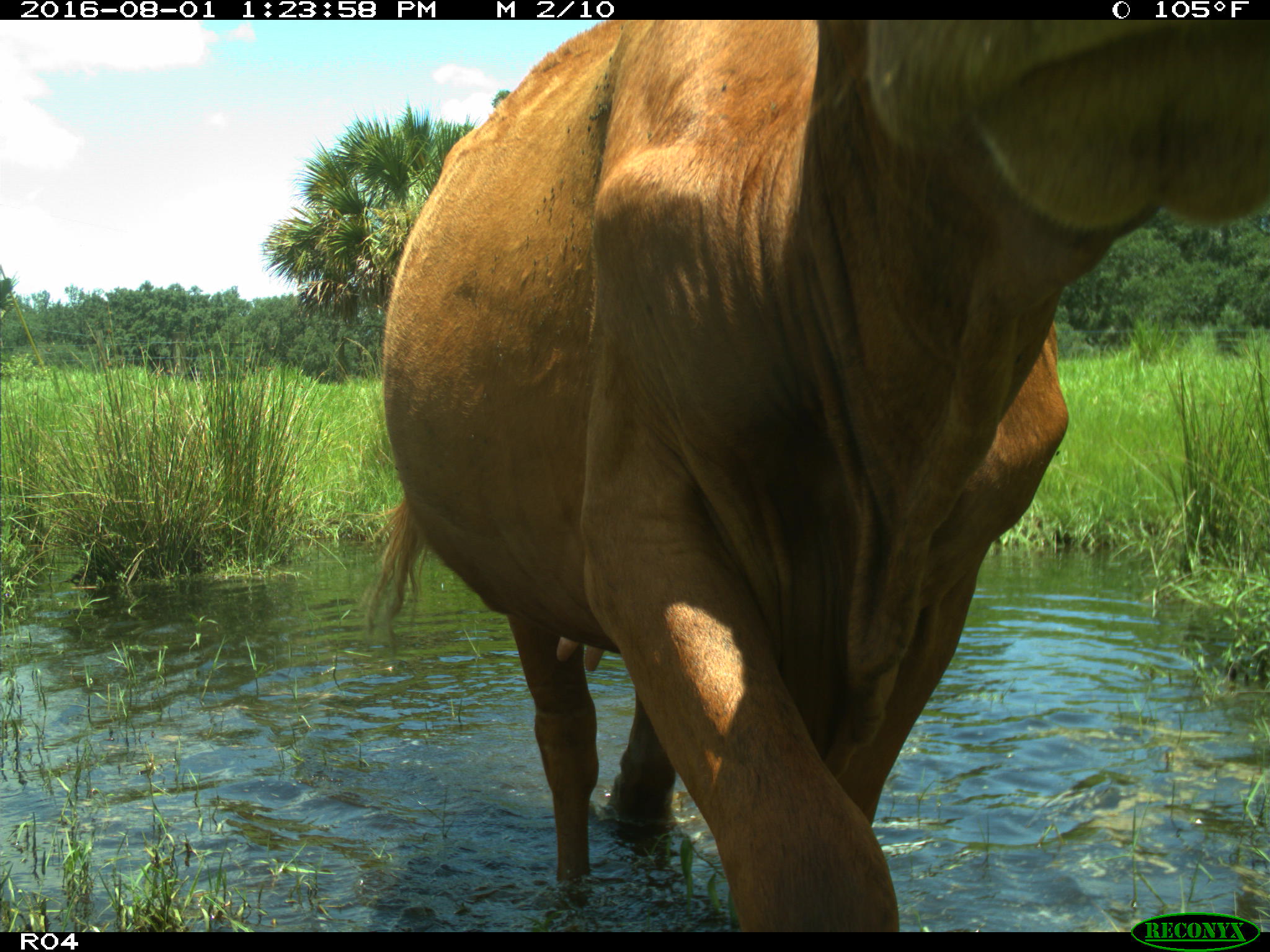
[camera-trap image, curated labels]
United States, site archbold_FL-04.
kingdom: Animalia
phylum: Chordata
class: Mammalia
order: Artiodactyla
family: Bovidae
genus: Bos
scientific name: Bos taurus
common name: domestic cow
Bos taurus (domestic cow).